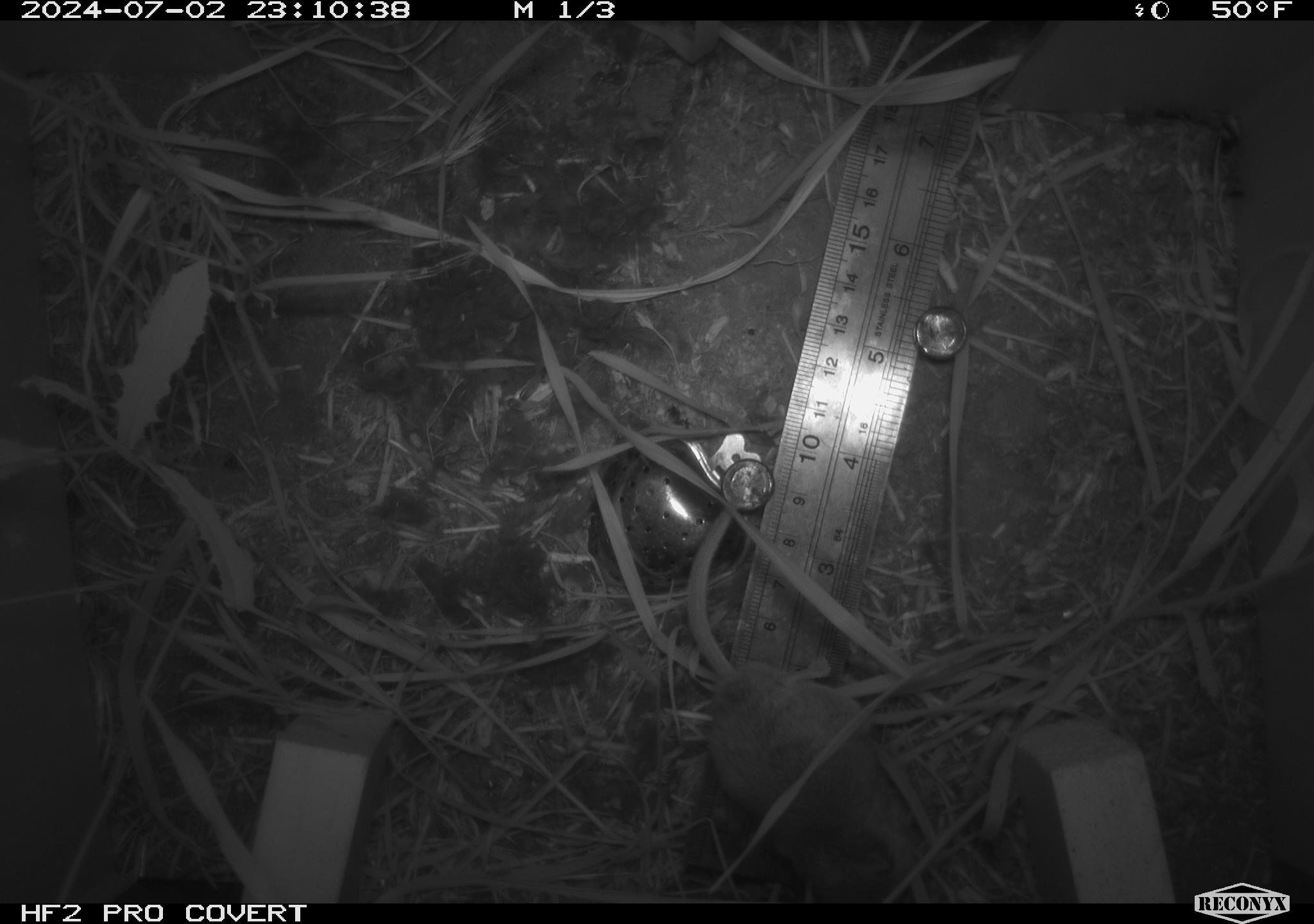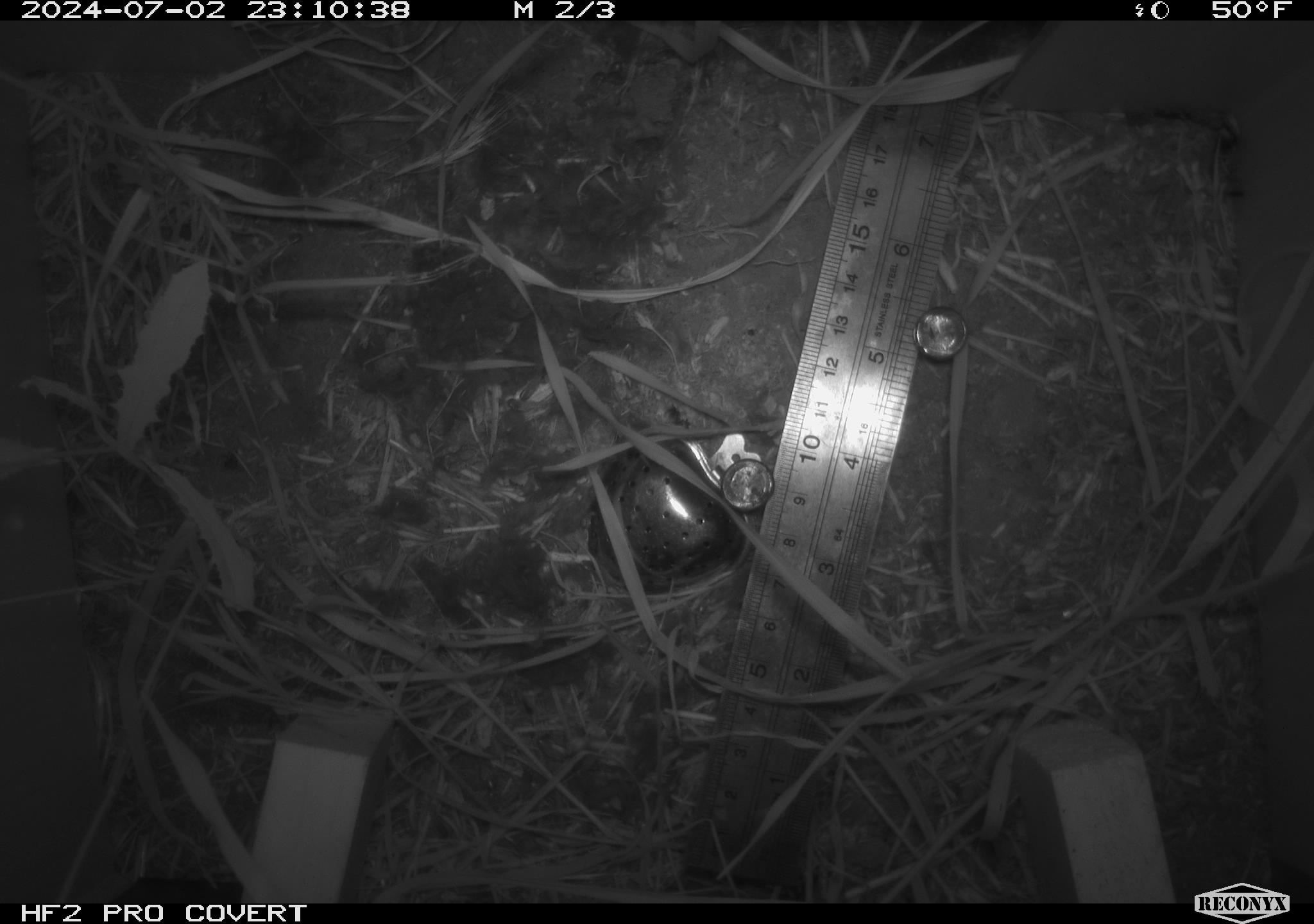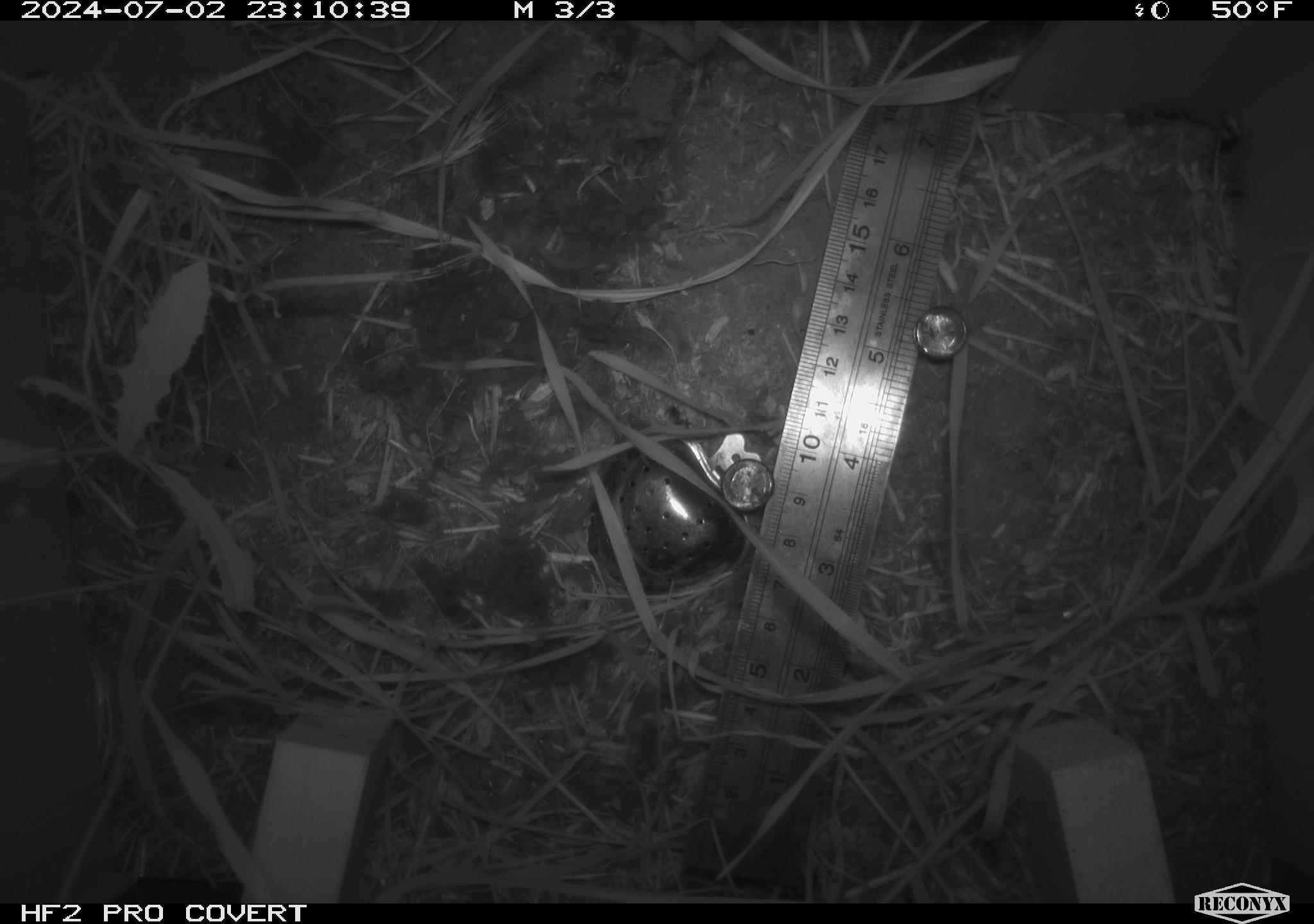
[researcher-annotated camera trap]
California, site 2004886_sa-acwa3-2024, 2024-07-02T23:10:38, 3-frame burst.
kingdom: Animalia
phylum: Chordata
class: Mammalia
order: Rodentia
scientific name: Rodentia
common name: mouse species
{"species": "mouse species (Rodentia)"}